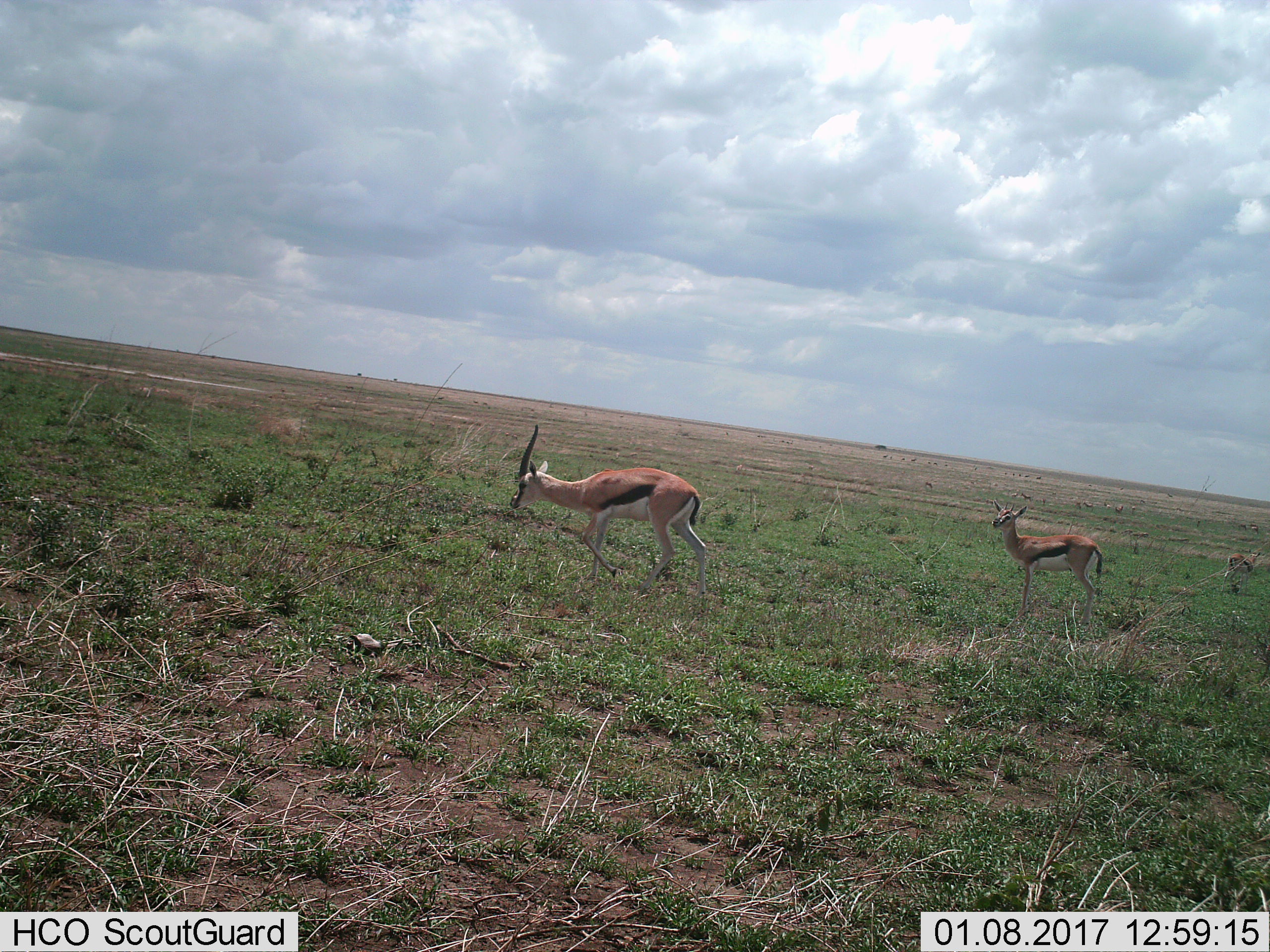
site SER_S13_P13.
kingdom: Animalia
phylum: Chordata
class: Mammalia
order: Artiodactyla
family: Bovidae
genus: Eudorcas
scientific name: Eudorcas thomsonii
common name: thomson's gazelle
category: gazellethomsons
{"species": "gazellethomsons (thomson's gazelle) (Eudorcas thomsonii)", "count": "3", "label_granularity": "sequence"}